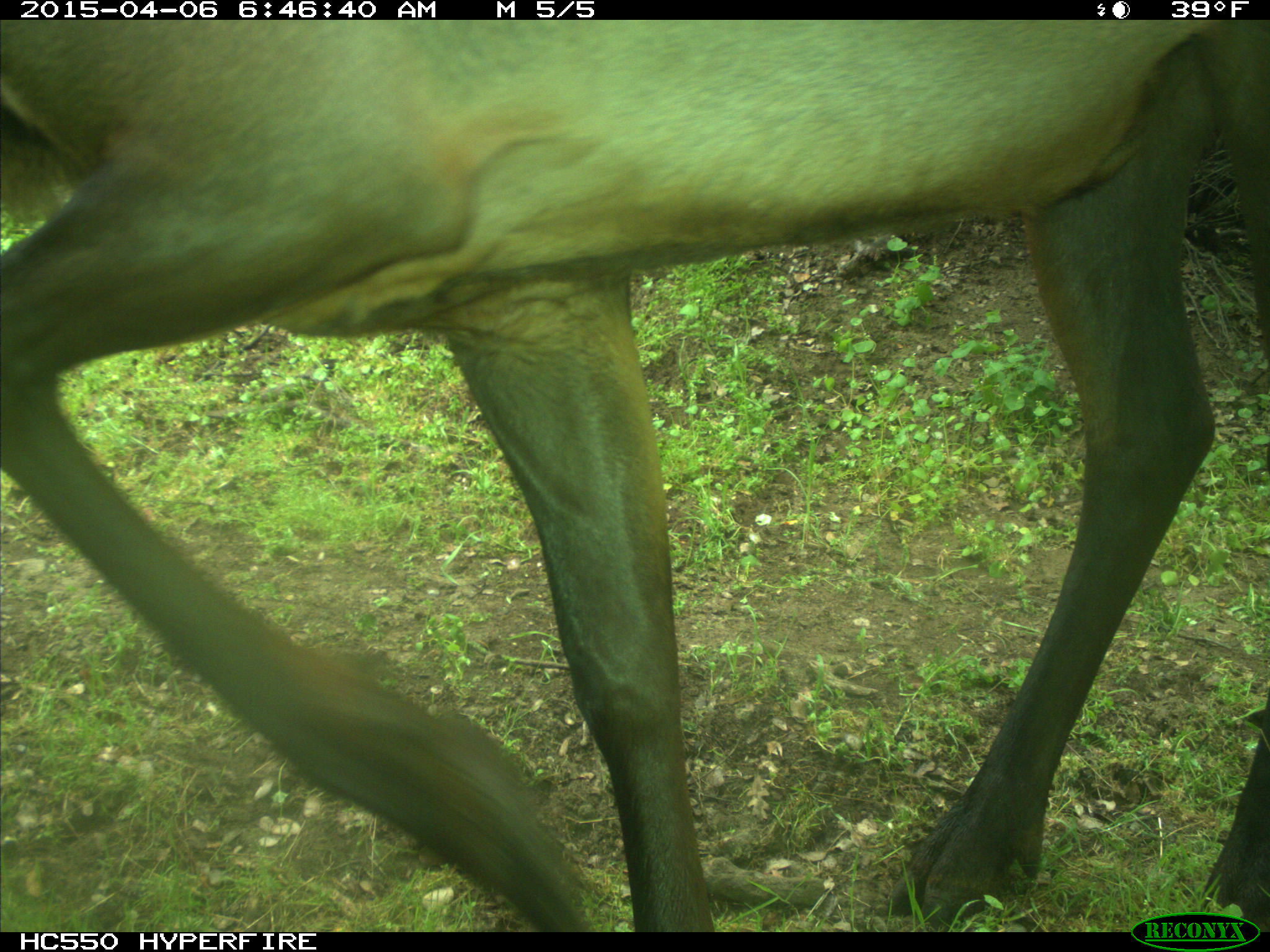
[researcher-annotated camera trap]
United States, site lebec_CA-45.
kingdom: Animalia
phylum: Chordata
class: Mammalia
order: Artiodactyla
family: Cervidae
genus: Cervus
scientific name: Cervus canadensis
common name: elk